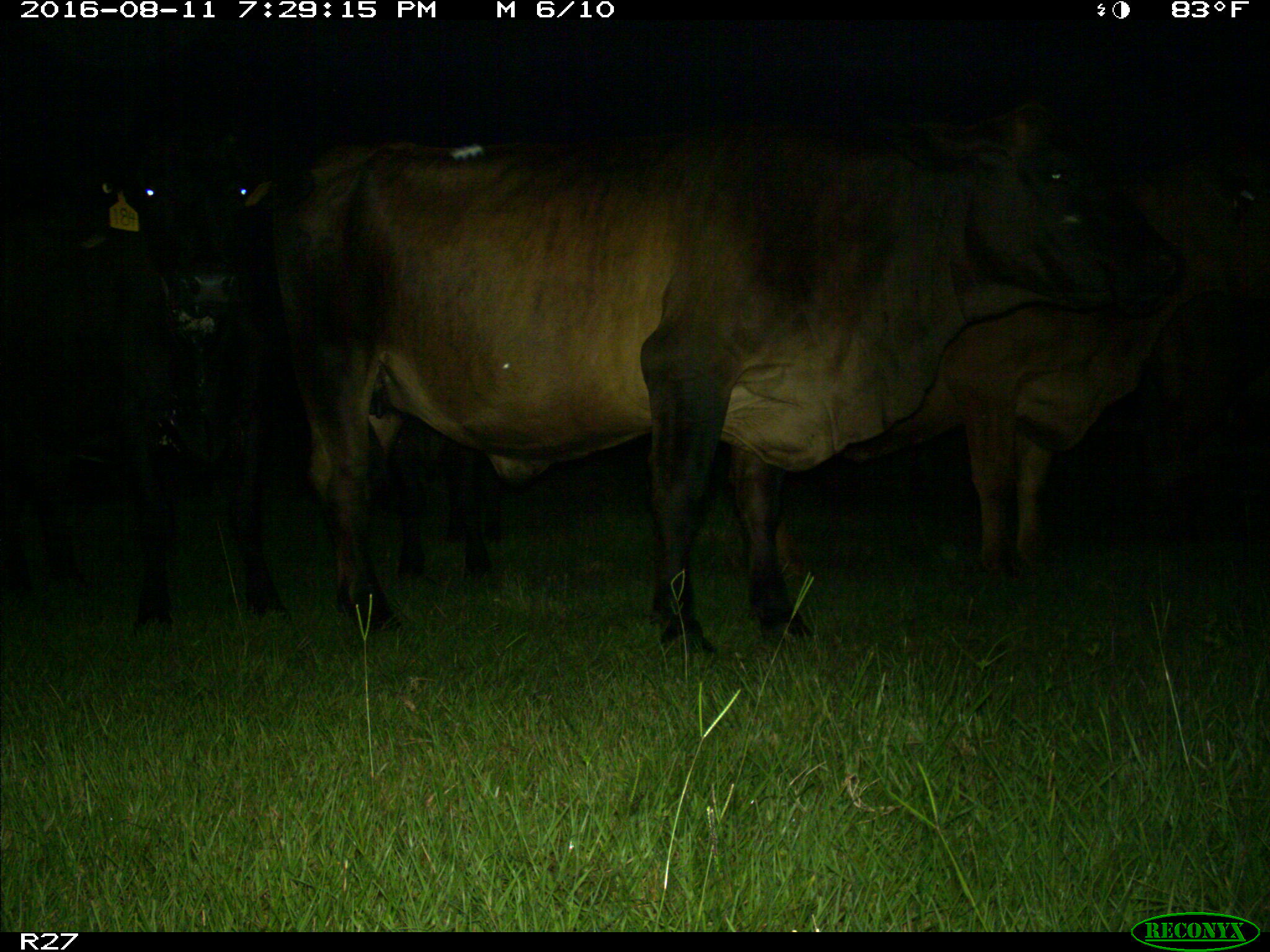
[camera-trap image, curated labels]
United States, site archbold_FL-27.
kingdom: Animalia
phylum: Chordata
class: Mammalia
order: Artiodactyla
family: Bovidae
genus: Bos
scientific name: Bos taurus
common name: domestic cow